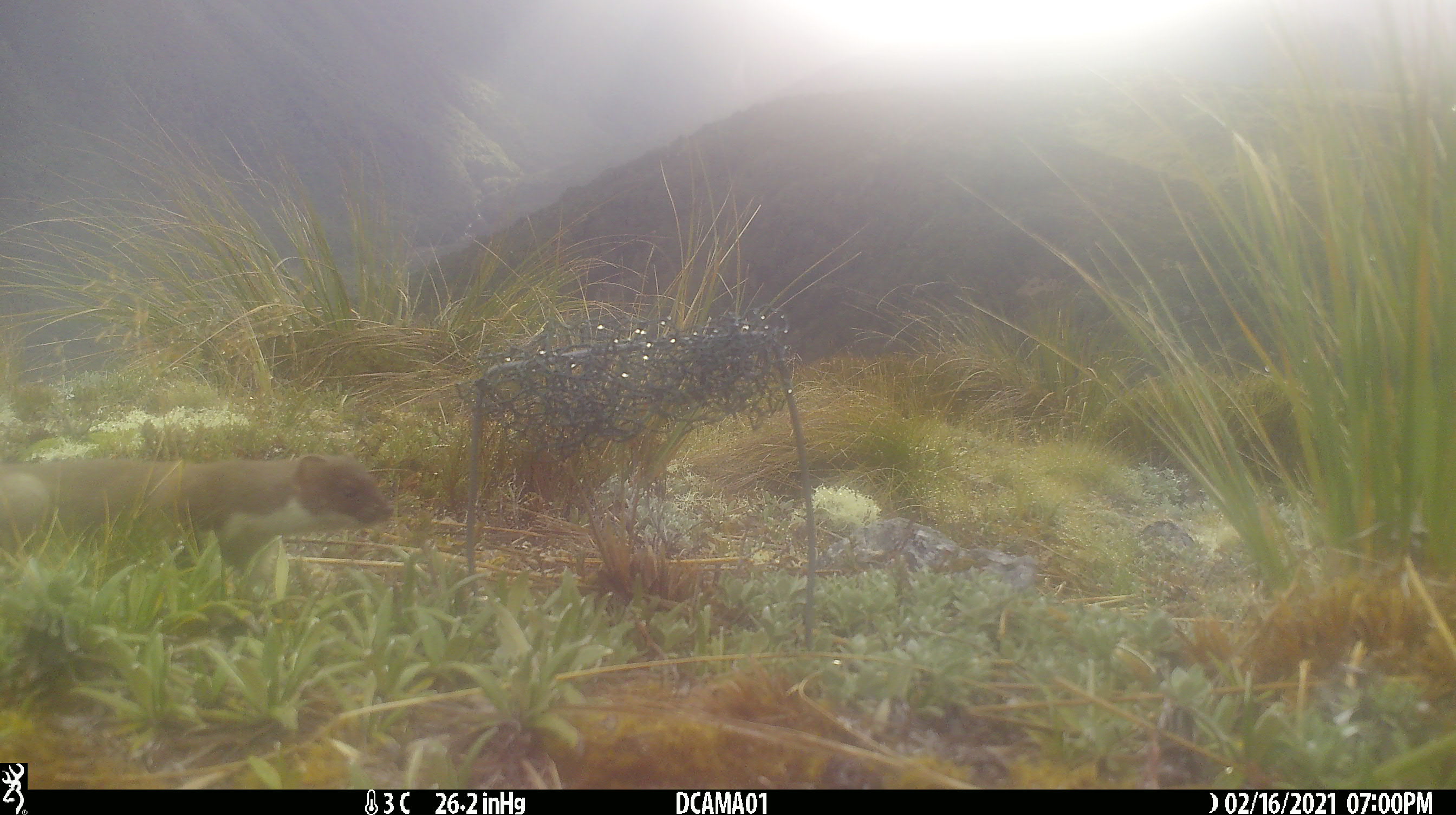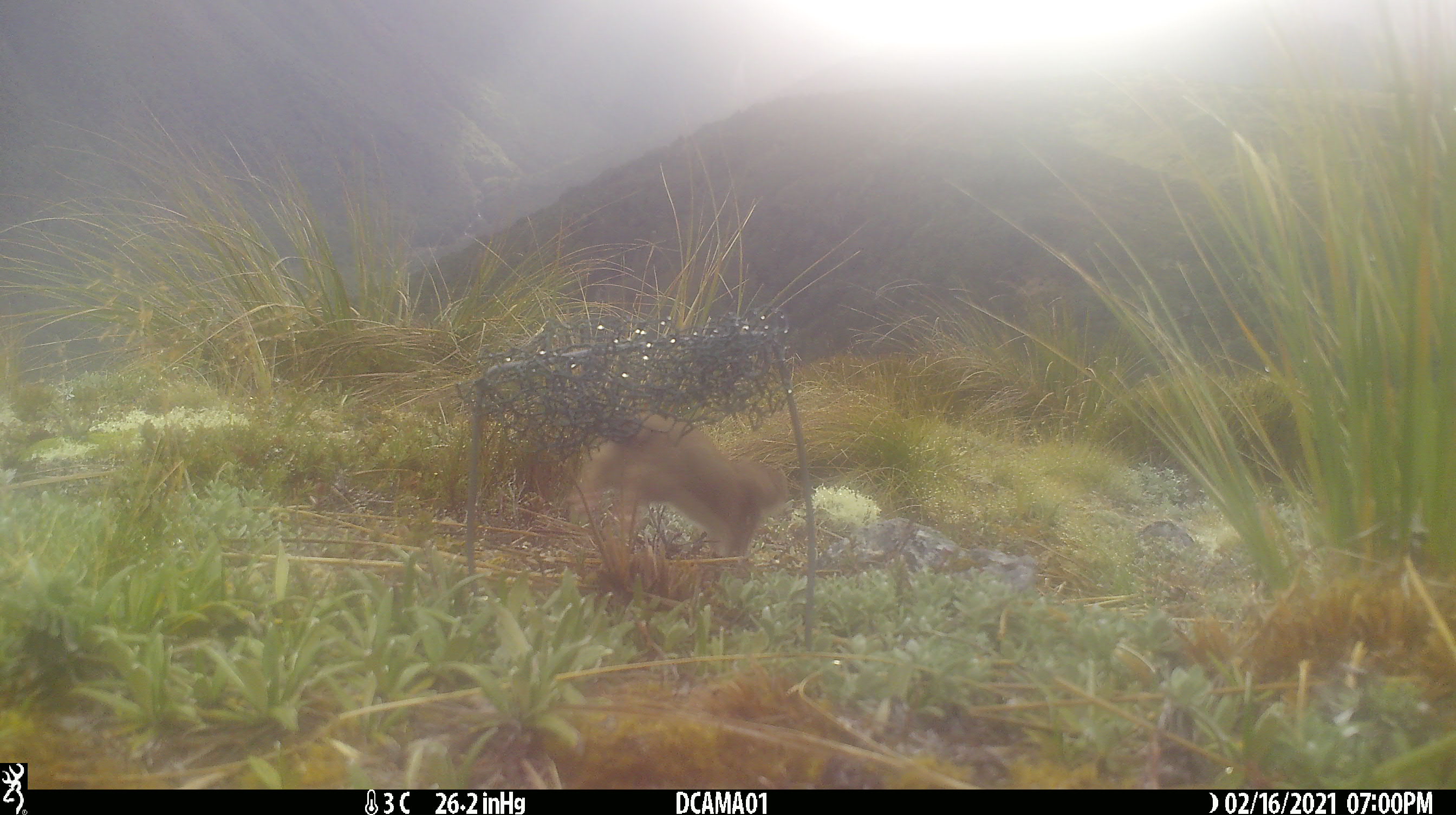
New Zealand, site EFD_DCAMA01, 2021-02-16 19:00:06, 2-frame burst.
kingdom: Animalia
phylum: Chordata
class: Mammalia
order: Carnivora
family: Mustelidae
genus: Mustela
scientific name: Mustela erminea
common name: stoat